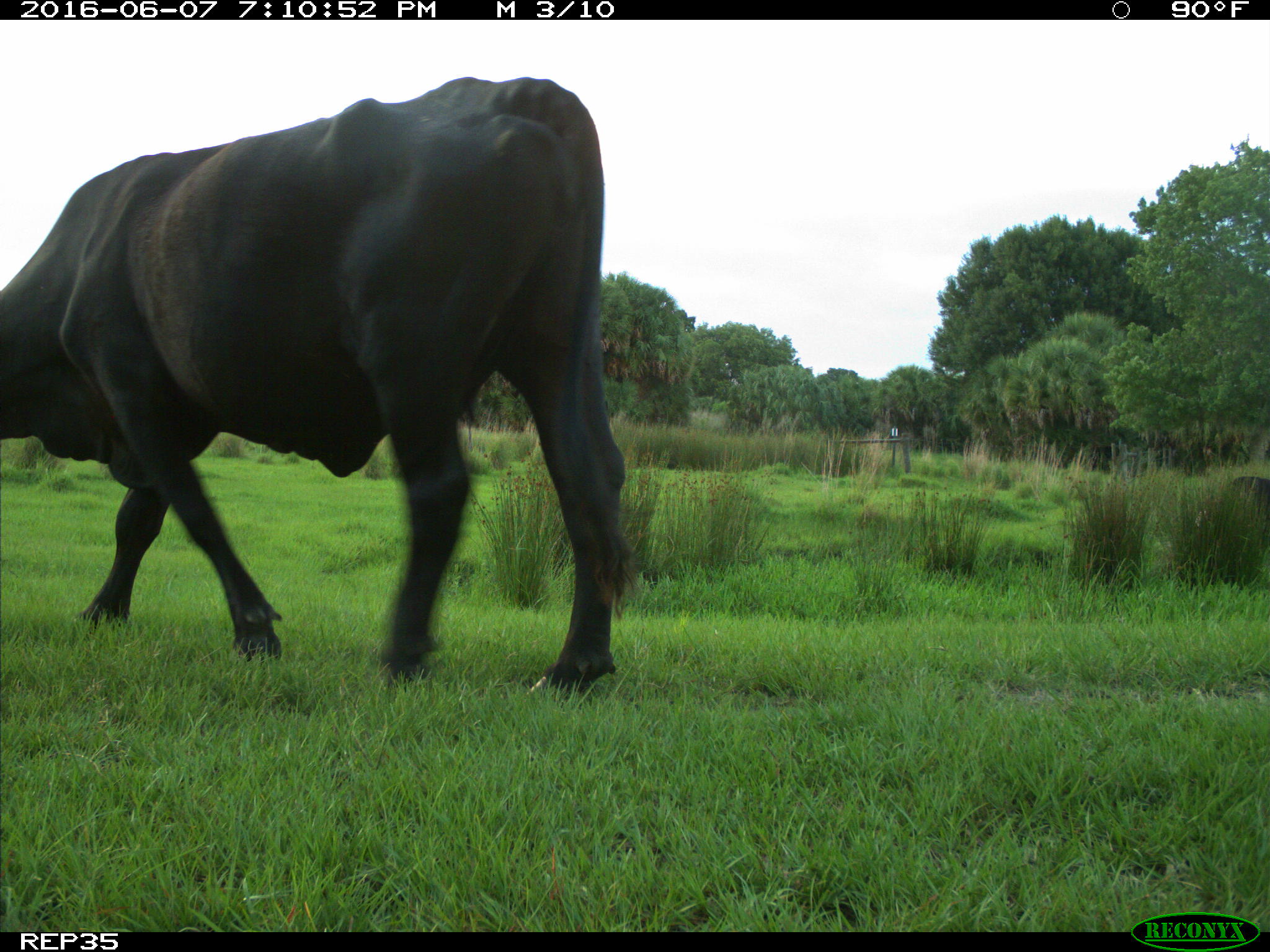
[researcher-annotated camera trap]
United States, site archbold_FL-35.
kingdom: Animalia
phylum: Chordata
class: Mammalia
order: Artiodactyla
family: Bovidae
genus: Bos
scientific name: Bos taurus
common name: domestic cow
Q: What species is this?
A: Bos taurus (domestic cow).